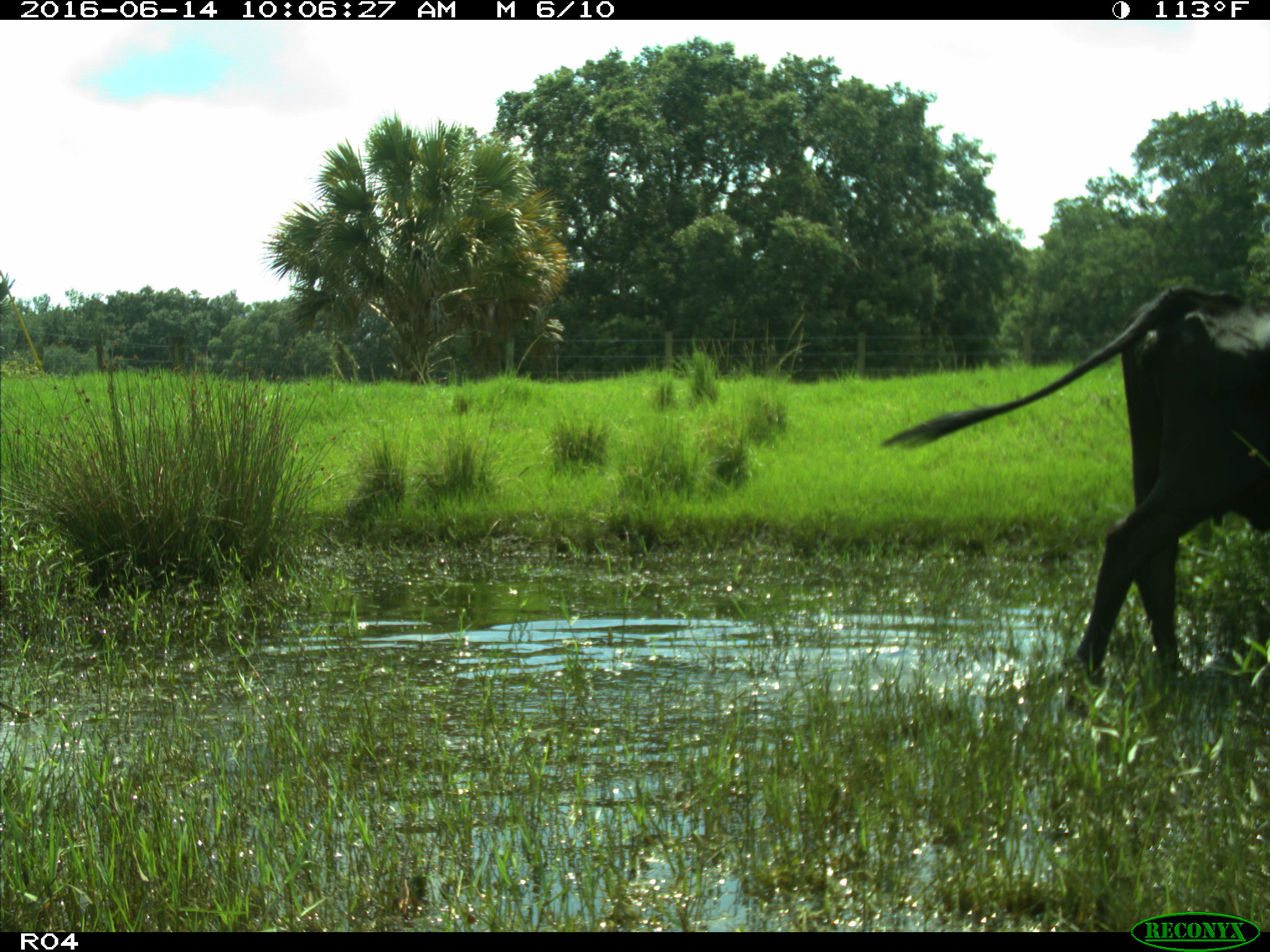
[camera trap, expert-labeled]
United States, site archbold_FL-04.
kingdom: Animalia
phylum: Chordata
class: Mammalia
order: Artiodactyla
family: Bovidae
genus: Bos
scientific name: Bos taurus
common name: domestic cow